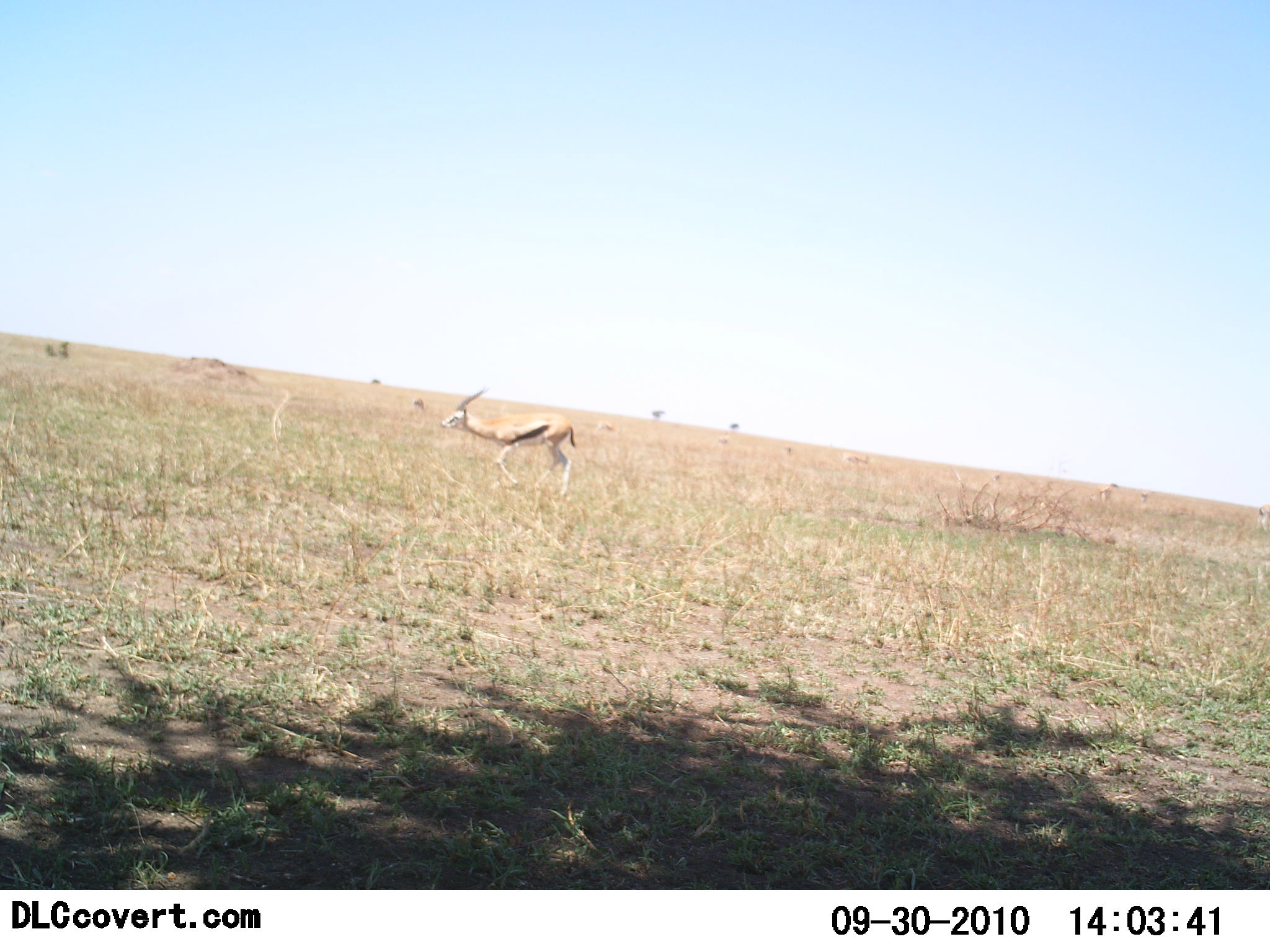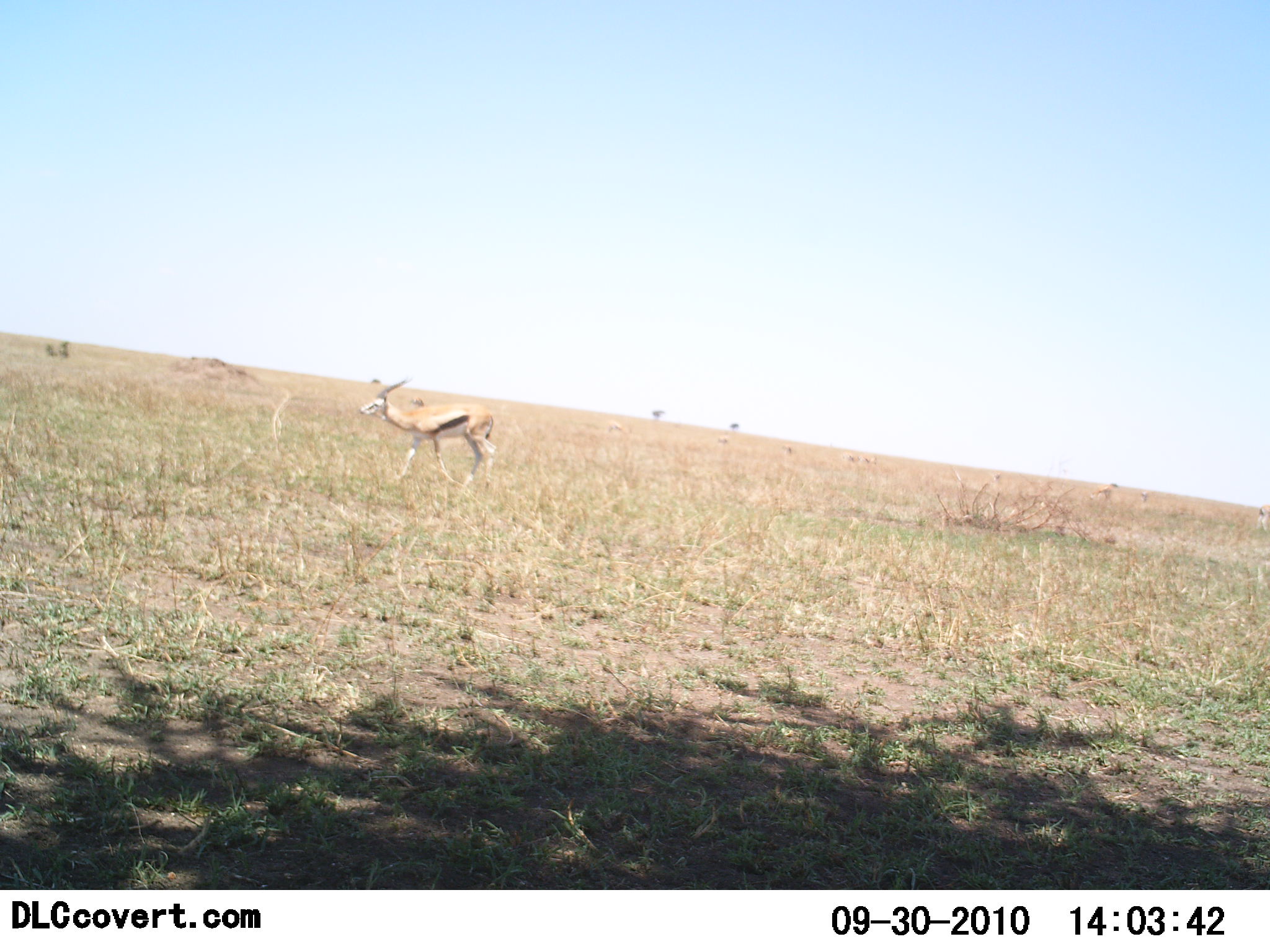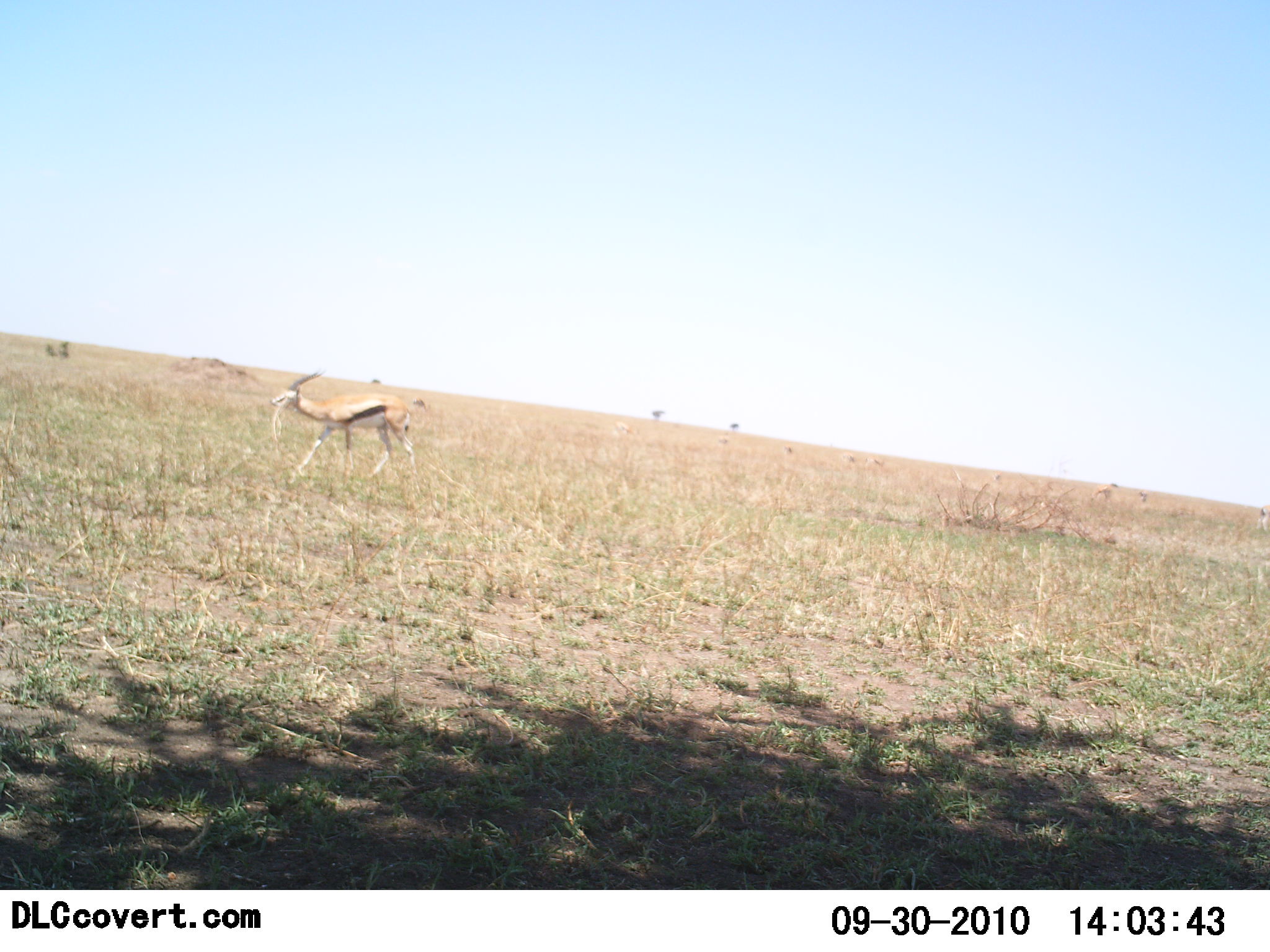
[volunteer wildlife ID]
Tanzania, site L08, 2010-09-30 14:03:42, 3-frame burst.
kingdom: Animalia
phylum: Chordata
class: Mammalia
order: Artiodactyla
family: Bovidae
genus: Eudorcas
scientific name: Eudorcas thomsonii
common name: thomson's gazelle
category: gazellethomsons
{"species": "gazellethomsons (thomson's gazelle) (Eudorcas thomsonii)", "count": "1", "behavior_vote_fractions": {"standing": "0%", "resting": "0%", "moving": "100%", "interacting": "0%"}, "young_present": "0%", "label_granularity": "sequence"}